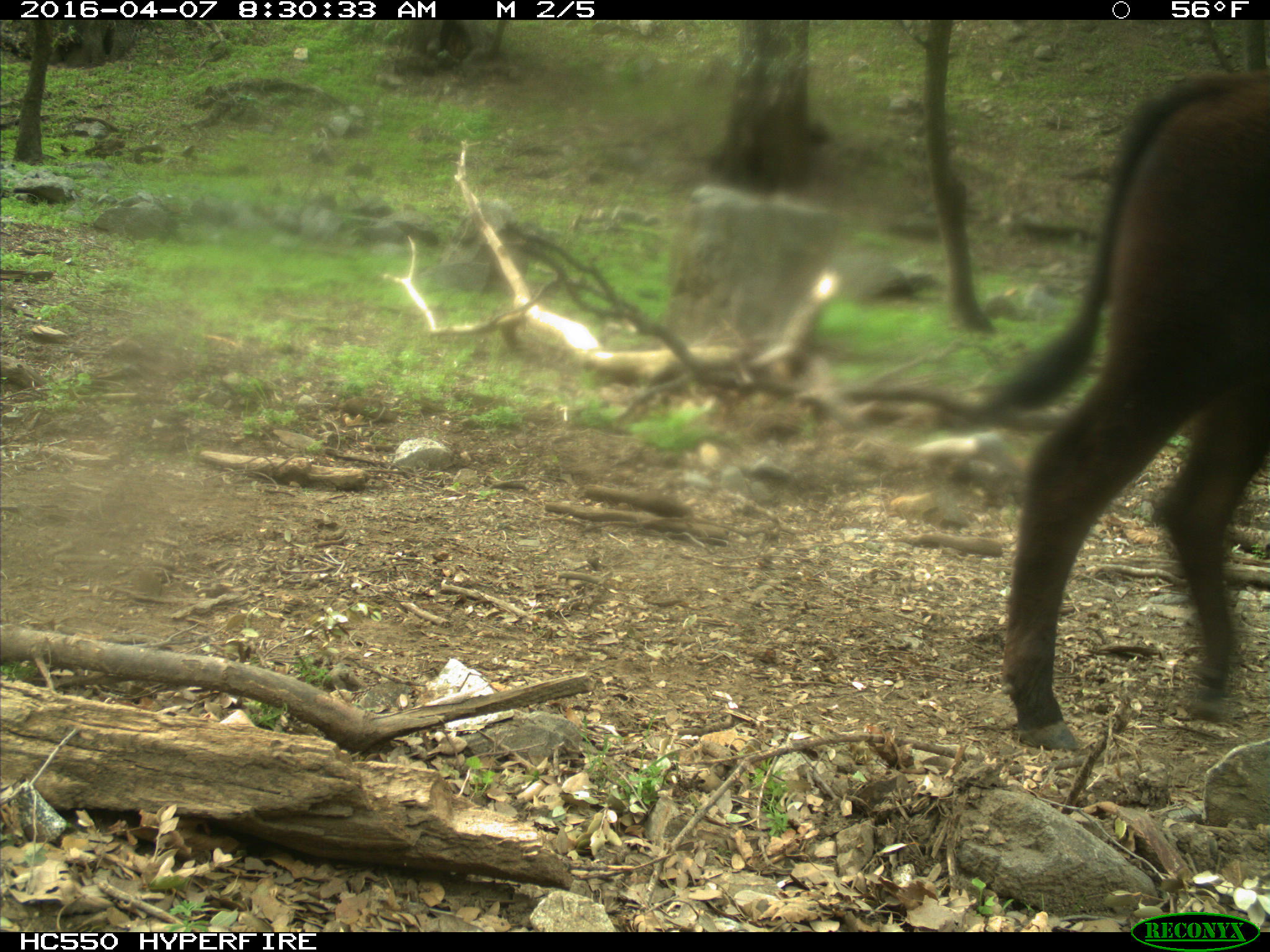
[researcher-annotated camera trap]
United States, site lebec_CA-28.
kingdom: Animalia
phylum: Chordata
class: Mammalia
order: Artiodactyla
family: Bovidae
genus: Bos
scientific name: Bos taurus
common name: domestic cow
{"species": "Bos taurus (domestic cow)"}